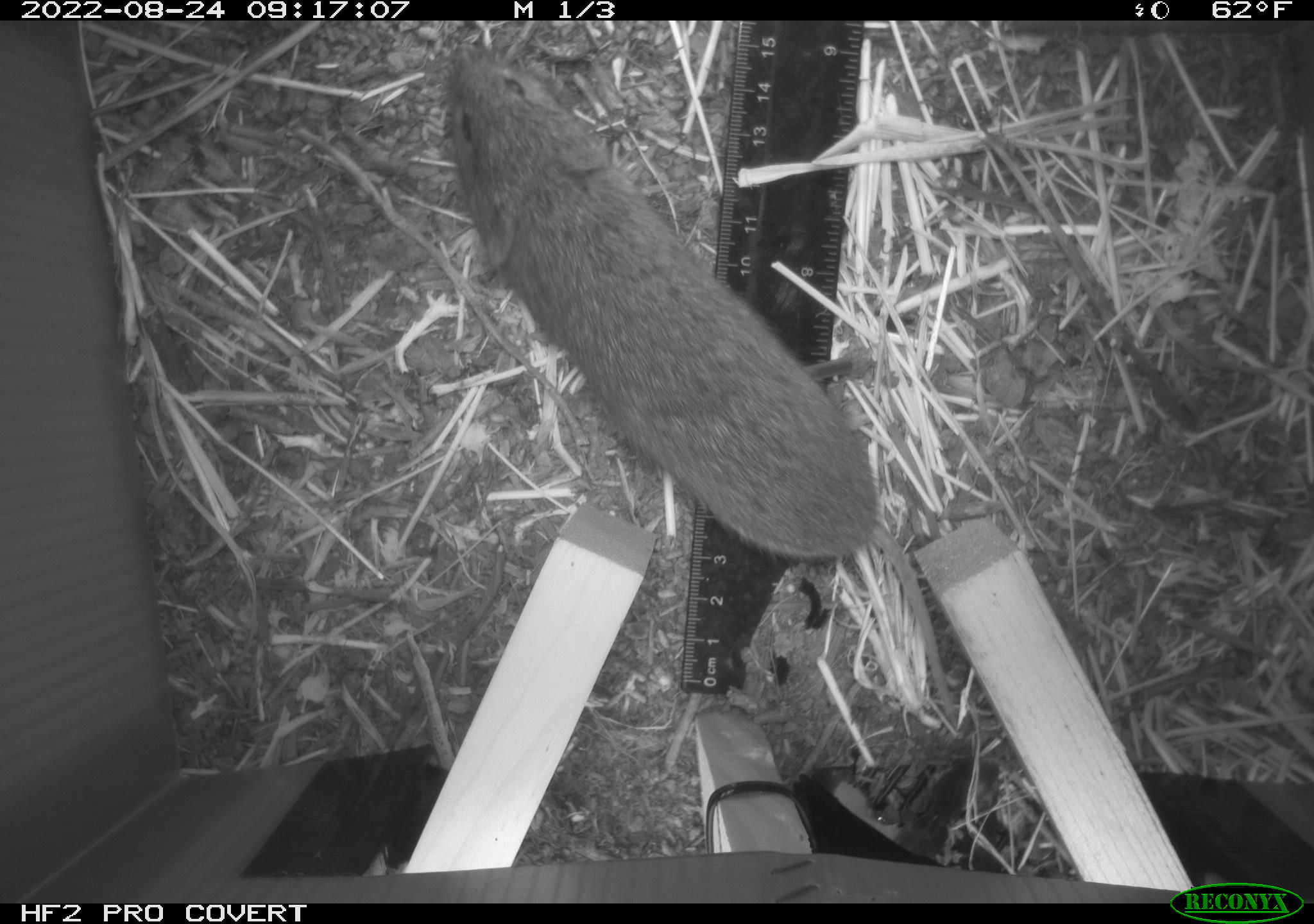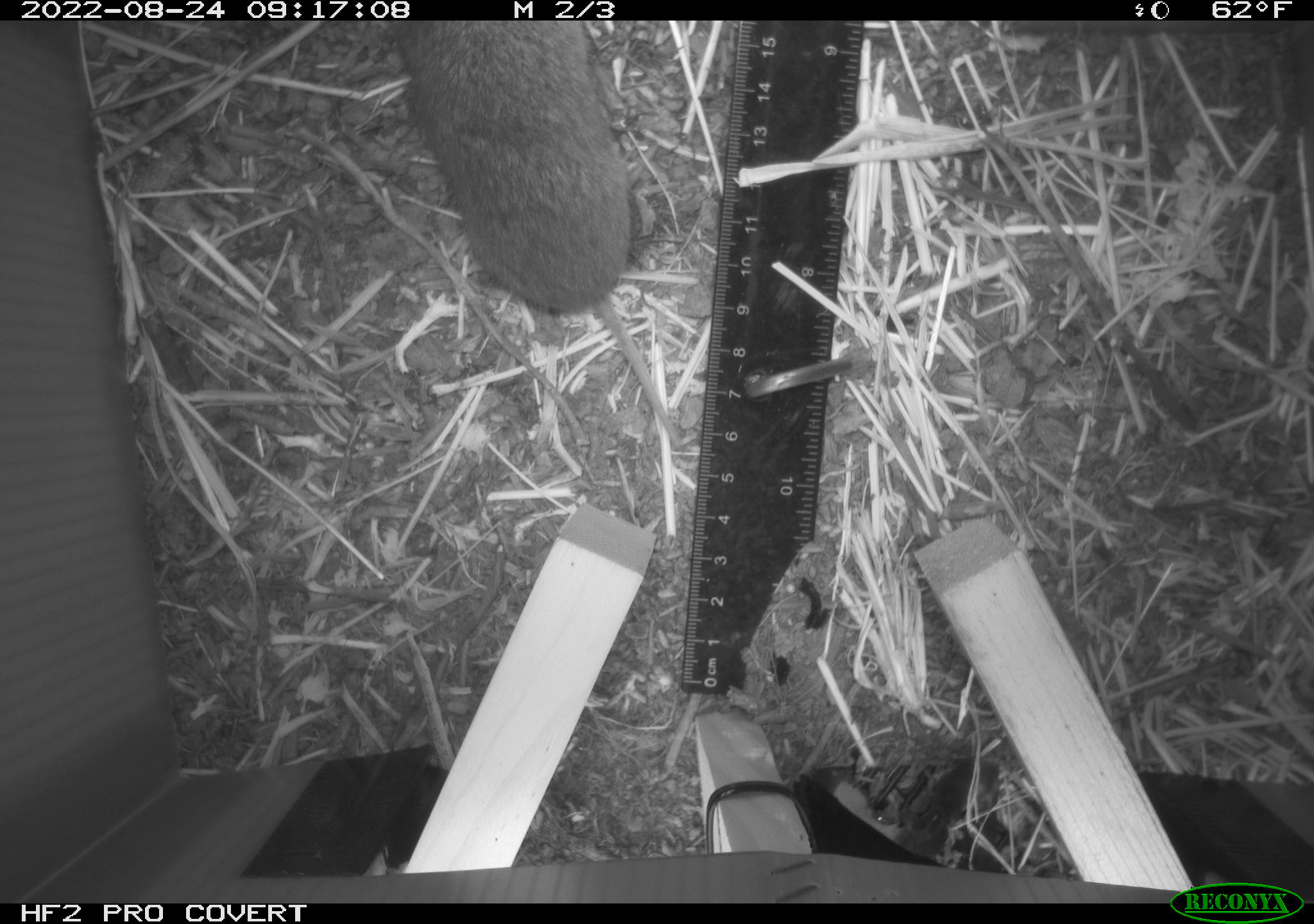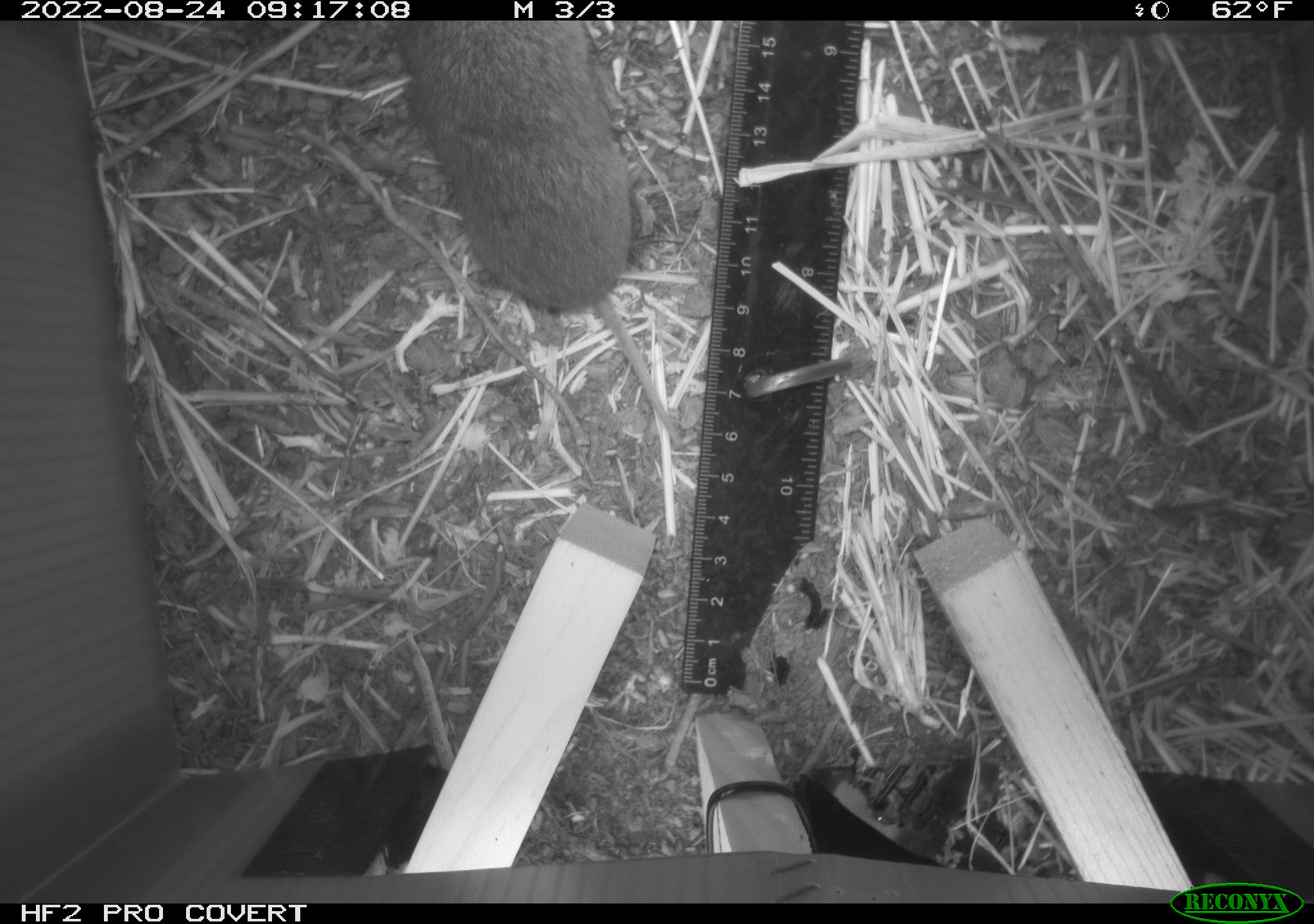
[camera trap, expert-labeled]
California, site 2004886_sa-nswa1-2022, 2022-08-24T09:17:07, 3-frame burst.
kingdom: Animalia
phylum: Chordata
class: Mammalia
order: Rodentia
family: Cricetidae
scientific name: Cricetidae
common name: hamsters, voles, lemmings, and allies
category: cricetidae family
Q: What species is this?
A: Cricetidae family (hamsters, voles, lemmings, and allies) (Cricetidae).